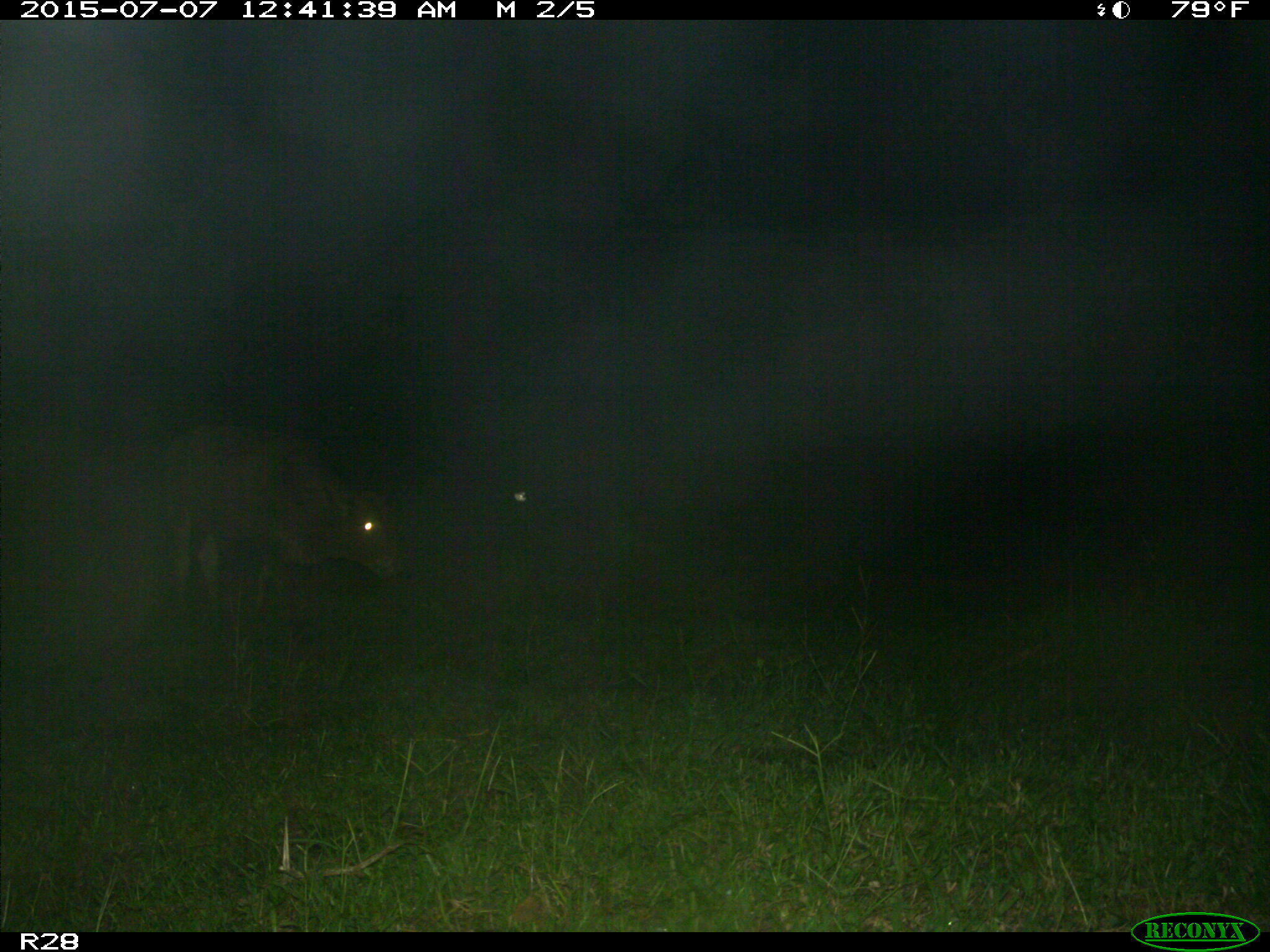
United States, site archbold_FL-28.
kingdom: Animalia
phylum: Chordata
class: Mammalia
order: Artiodactyla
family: Bovidae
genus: Bos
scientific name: Bos taurus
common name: domestic cow